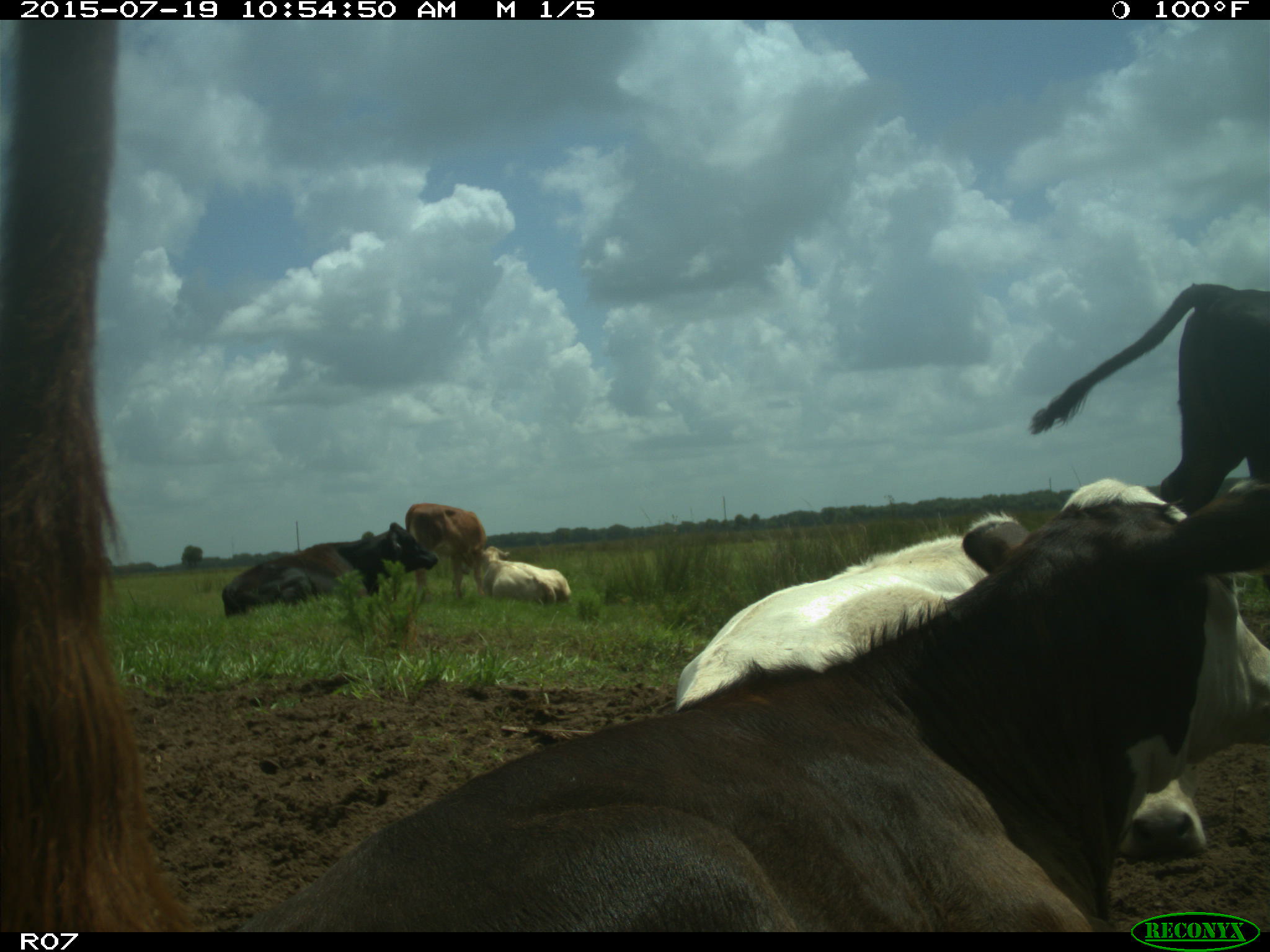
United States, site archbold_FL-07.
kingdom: Animalia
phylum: Chordata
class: Mammalia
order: Artiodactyla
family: Bovidae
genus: Bos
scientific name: Bos taurus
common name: domestic cow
Bos taurus (domestic cow).